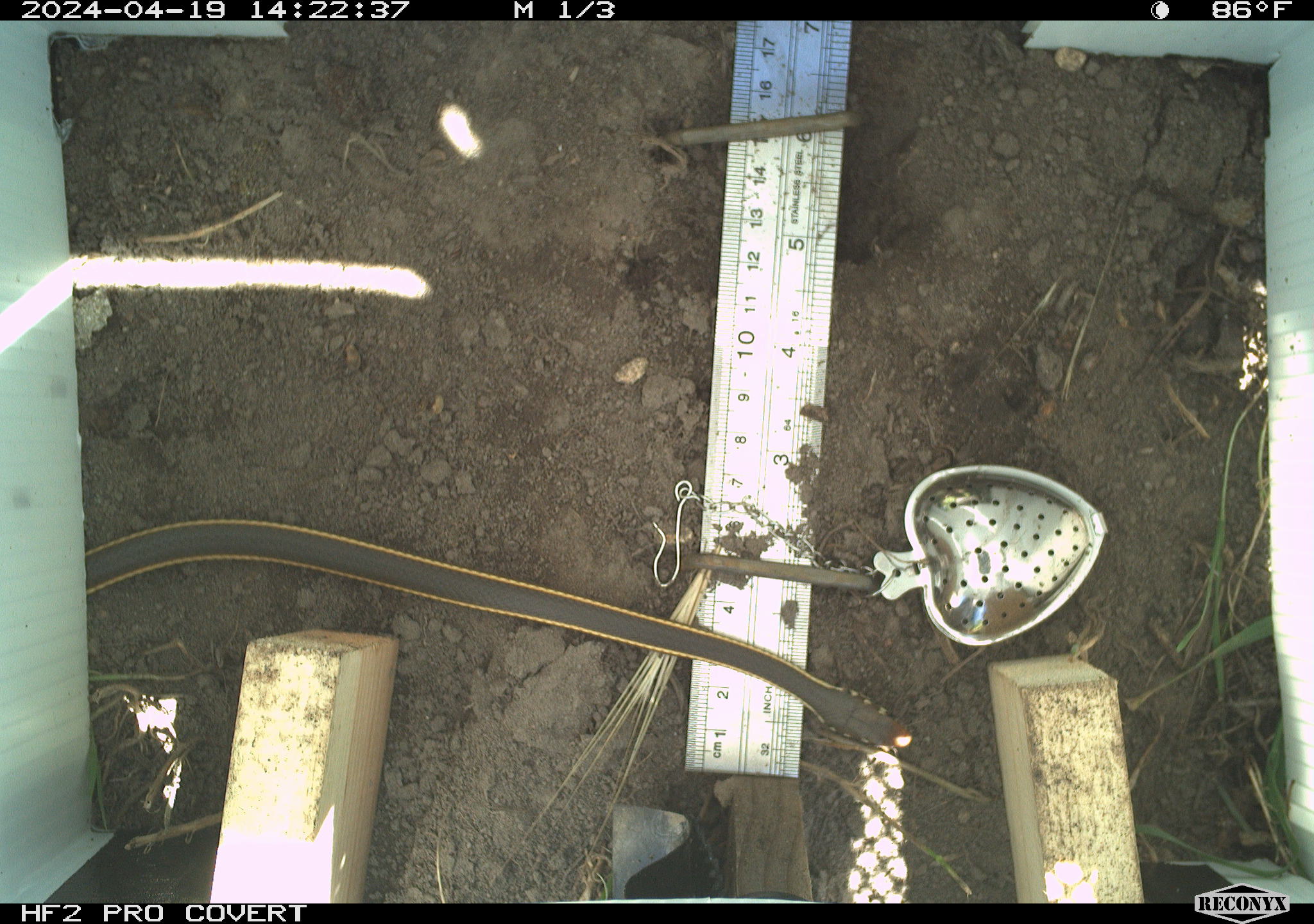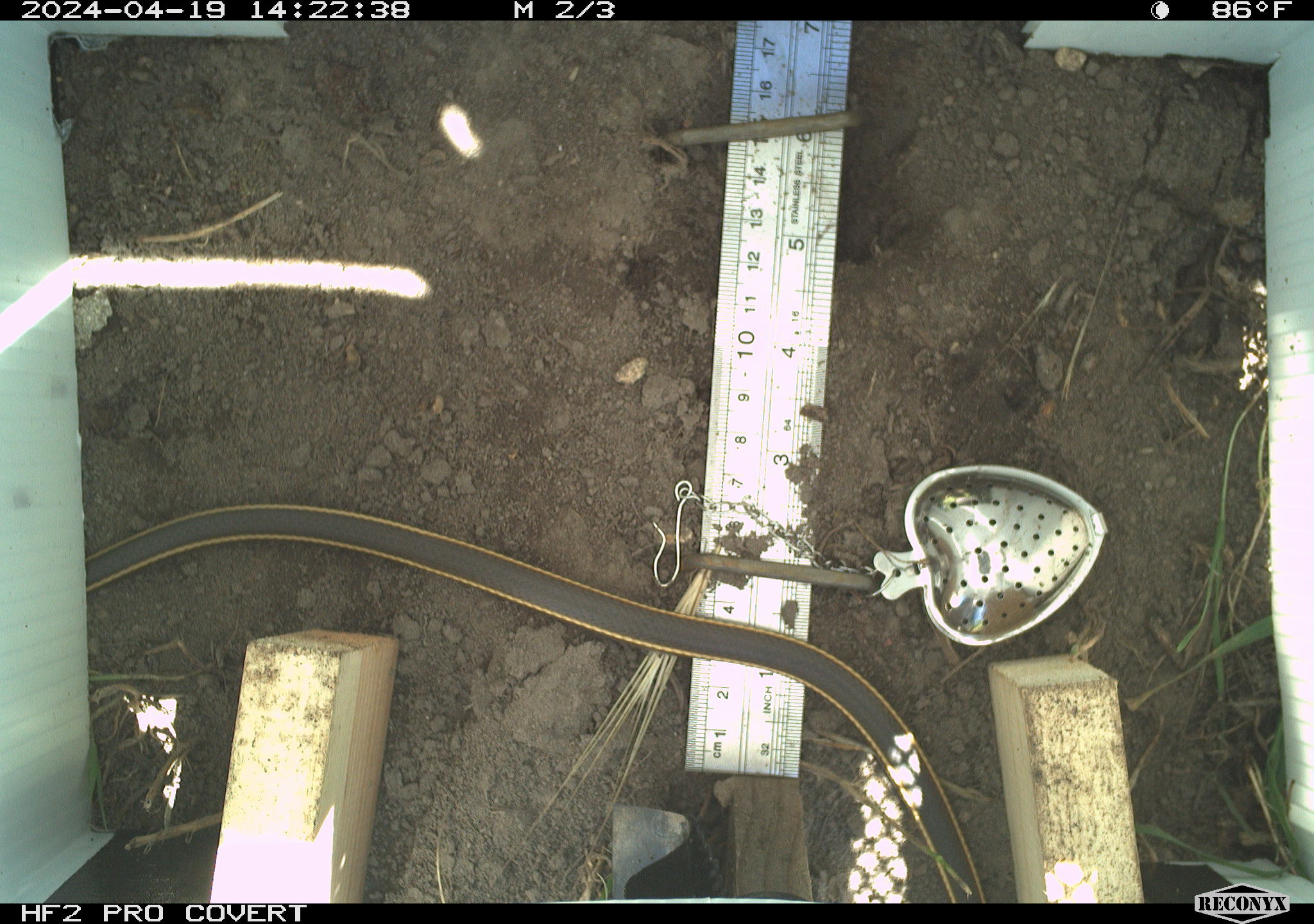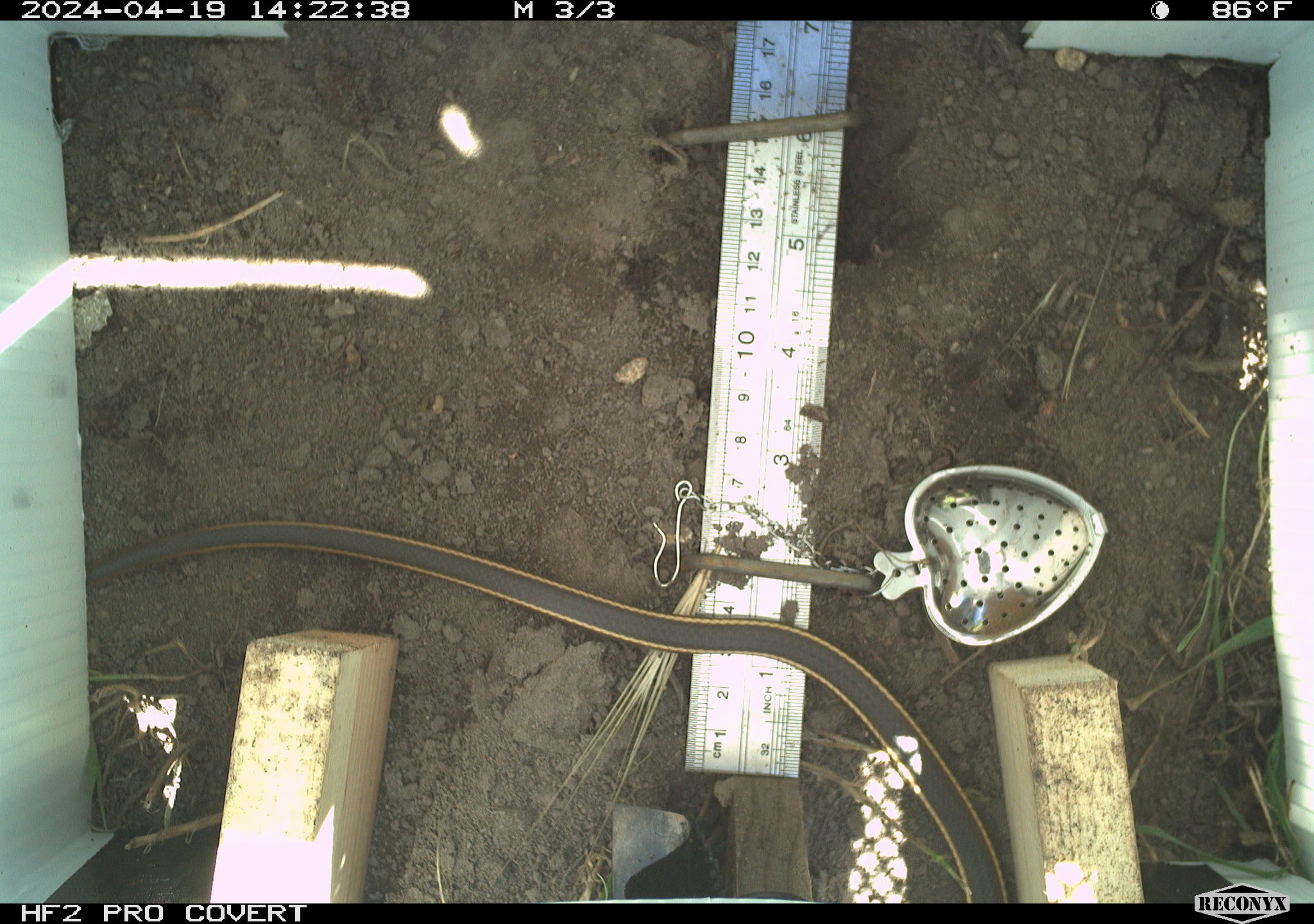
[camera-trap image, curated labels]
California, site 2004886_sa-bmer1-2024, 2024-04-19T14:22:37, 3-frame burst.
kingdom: Animalia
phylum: Chordata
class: Reptilia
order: Squamata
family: Colubridae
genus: Masticophis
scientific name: Masticophis lateralis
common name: striped racer